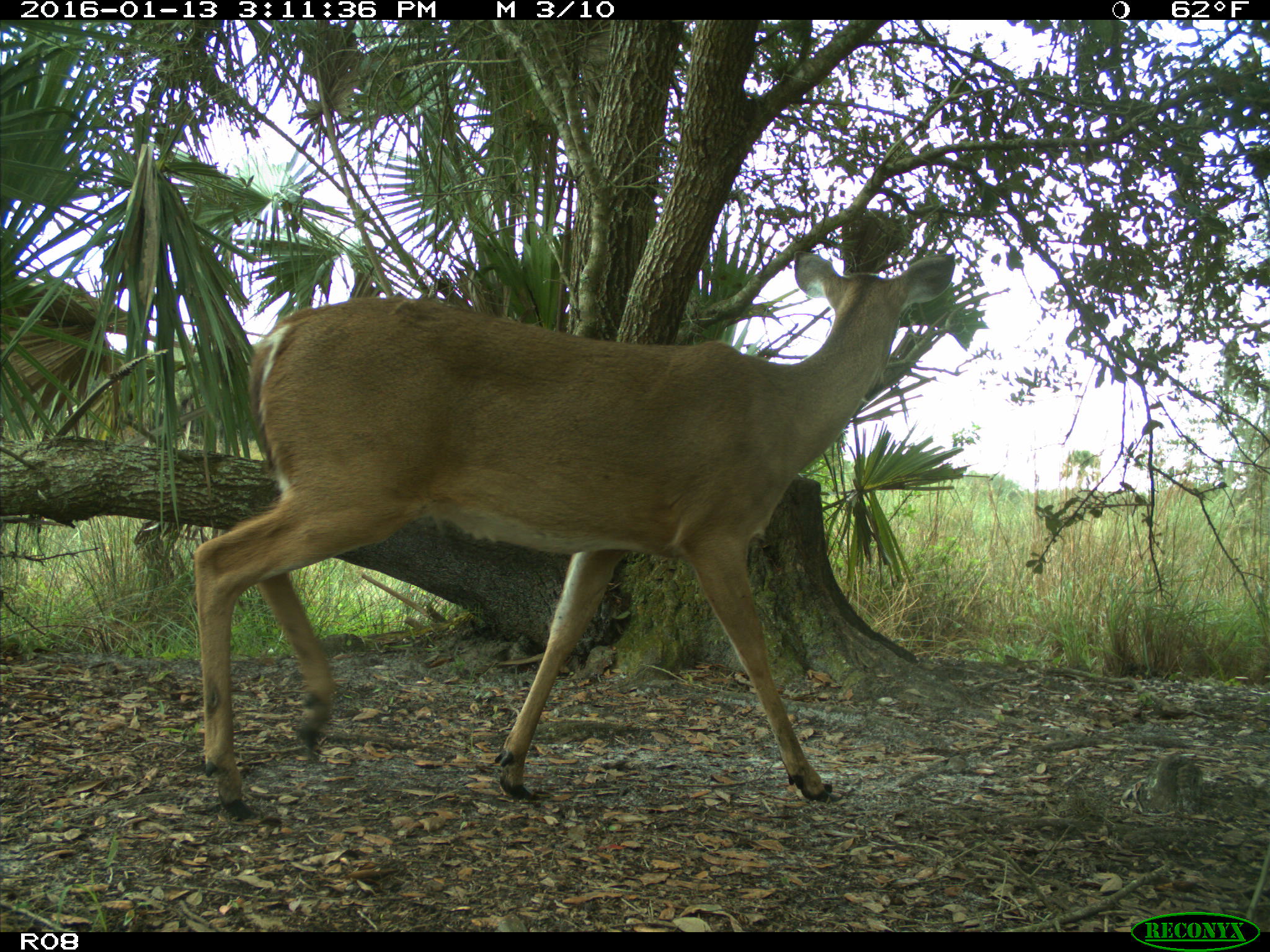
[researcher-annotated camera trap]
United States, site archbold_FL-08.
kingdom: Animalia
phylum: Chordata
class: Mammalia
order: Artiodactyla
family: Cervidae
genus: Odocoileus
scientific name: Odocoileus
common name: deer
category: unidentified deer